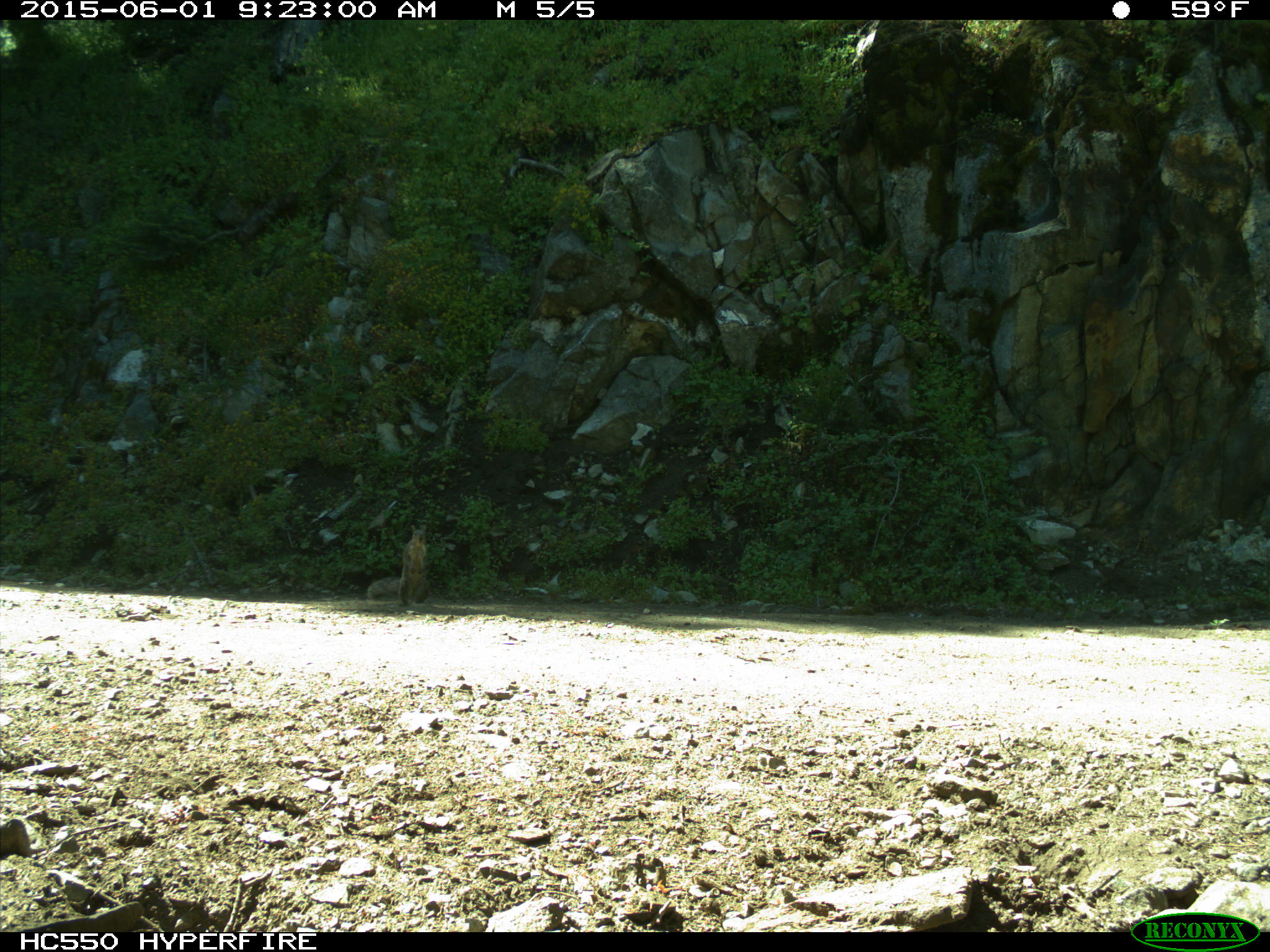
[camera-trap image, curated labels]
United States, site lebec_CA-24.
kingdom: Animalia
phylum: Chordata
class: Mammalia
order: Rodentia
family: Sciuridae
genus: Sciurus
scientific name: Sciurus carolinensis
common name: eastern gray squirrel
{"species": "Sciurus carolinensis (eastern gray squirrel)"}